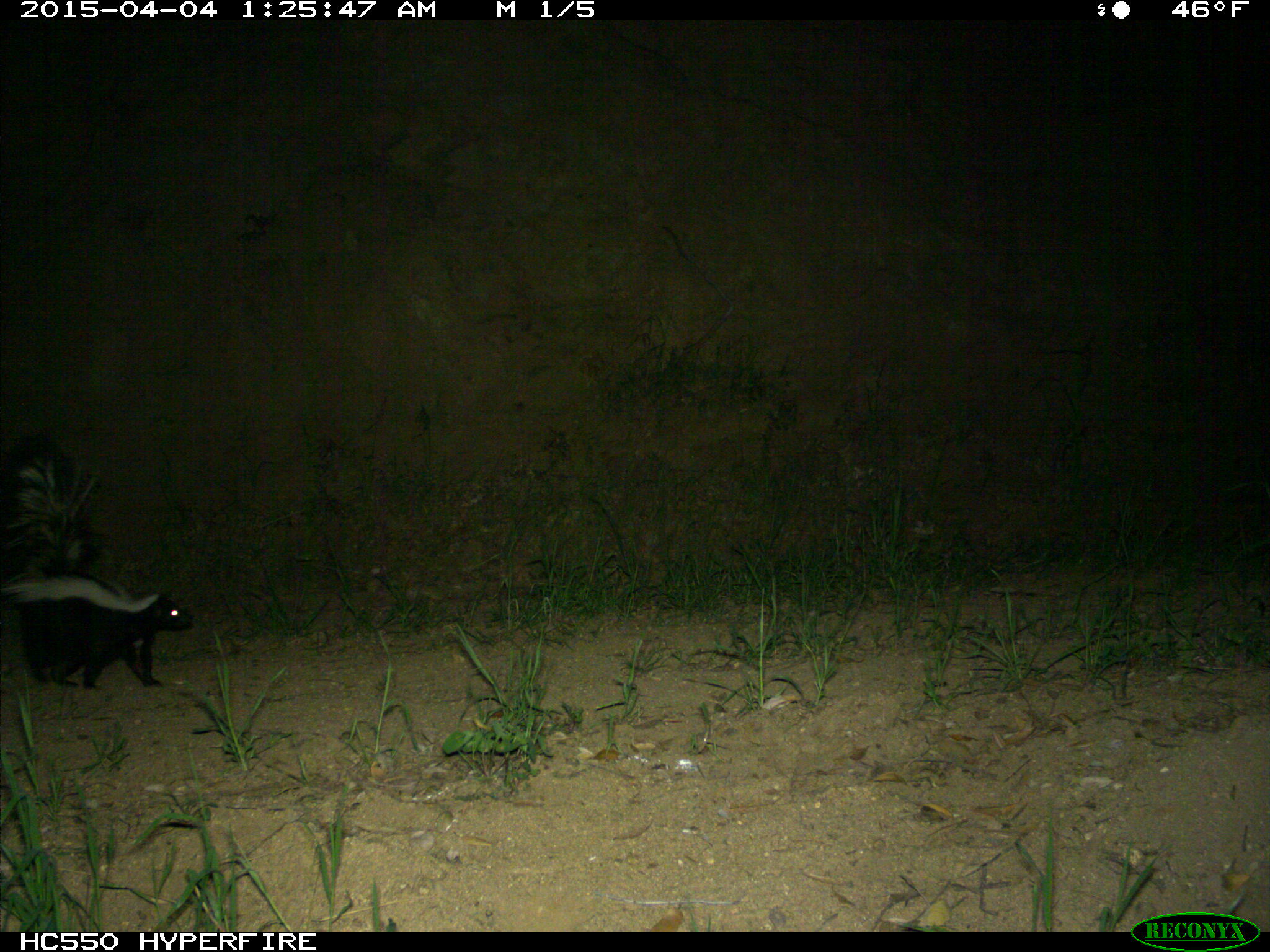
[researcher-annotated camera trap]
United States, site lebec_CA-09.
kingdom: Animalia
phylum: Chordata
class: Mammalia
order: Carnivora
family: Mephitidae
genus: Mephitis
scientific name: Mephitis mephitis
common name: striped skunk